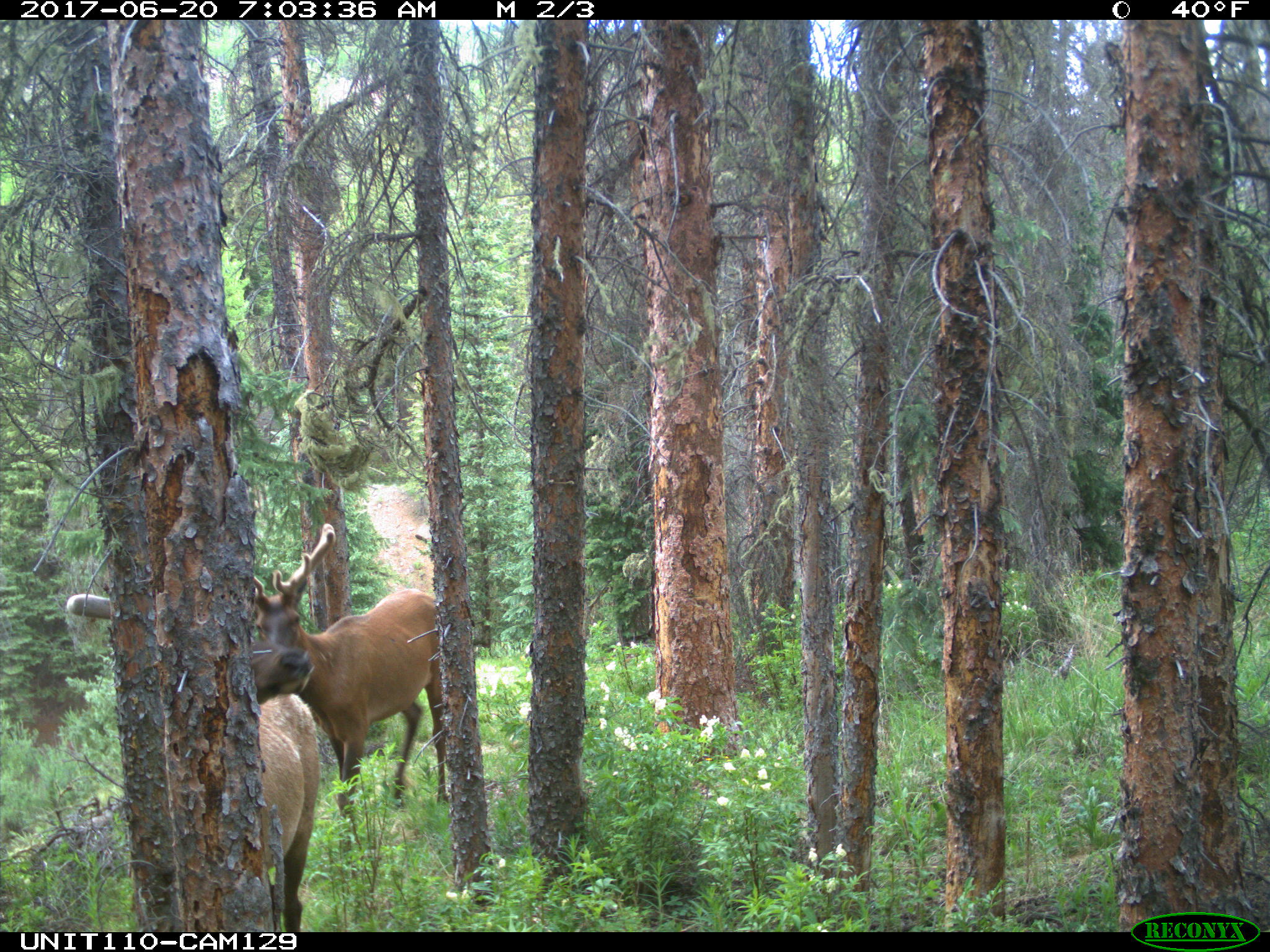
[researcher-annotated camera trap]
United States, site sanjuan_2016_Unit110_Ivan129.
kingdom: Animalia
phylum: Chordata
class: Mammalia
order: Artiodactyla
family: Cervidae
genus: Cervus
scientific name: Cervus elaphus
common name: red deer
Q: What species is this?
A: Cervus elaphus (red deer).